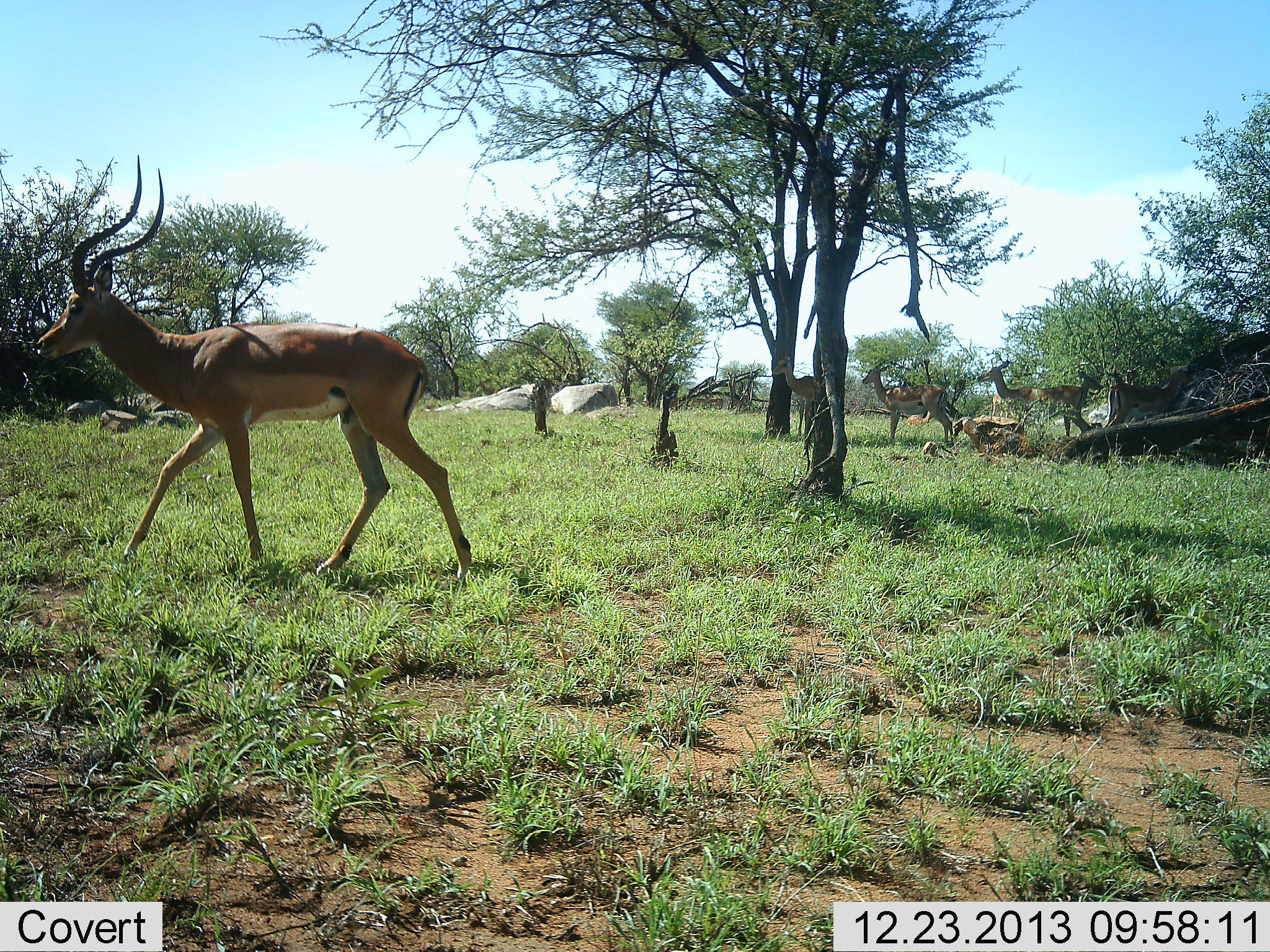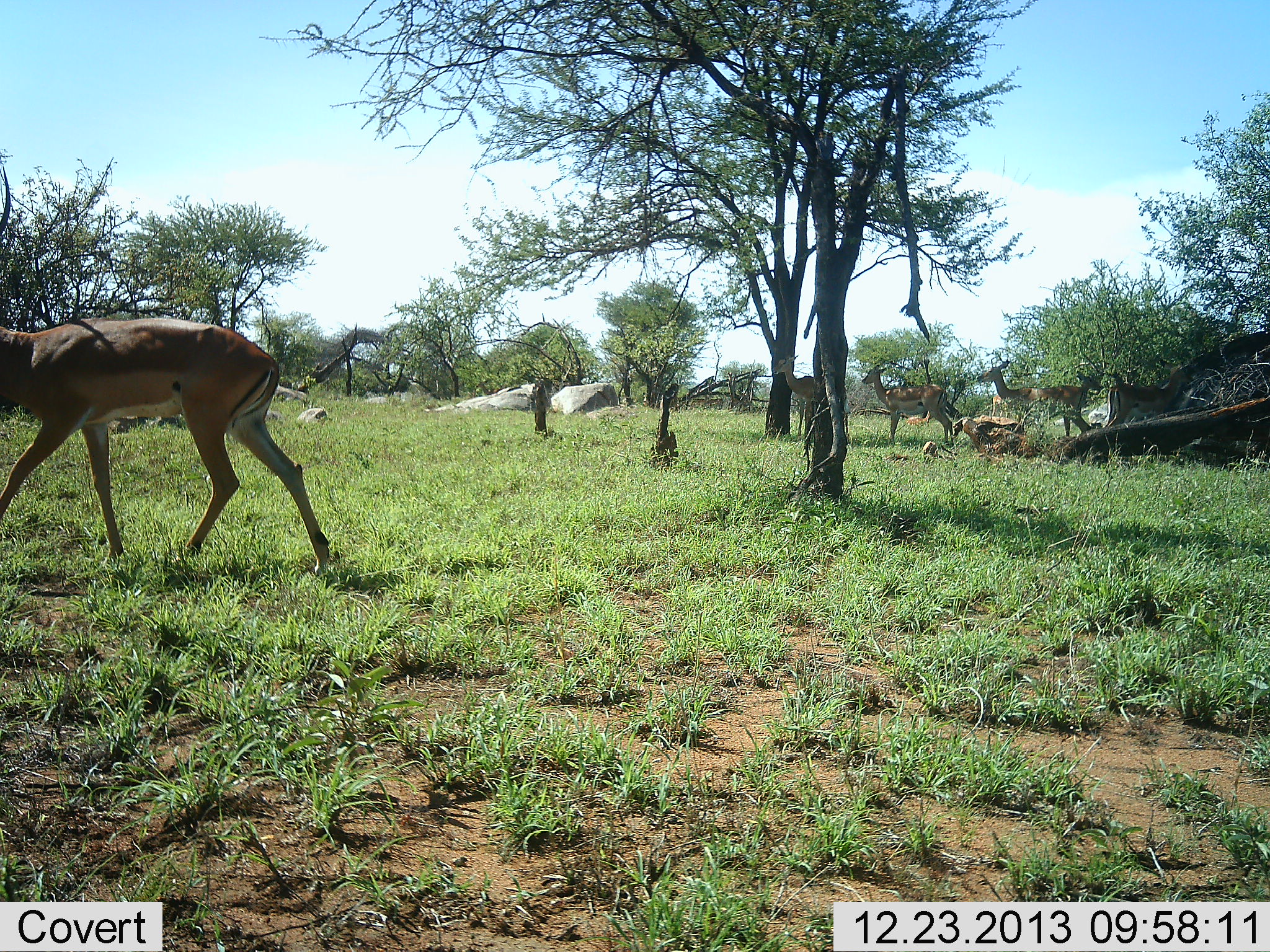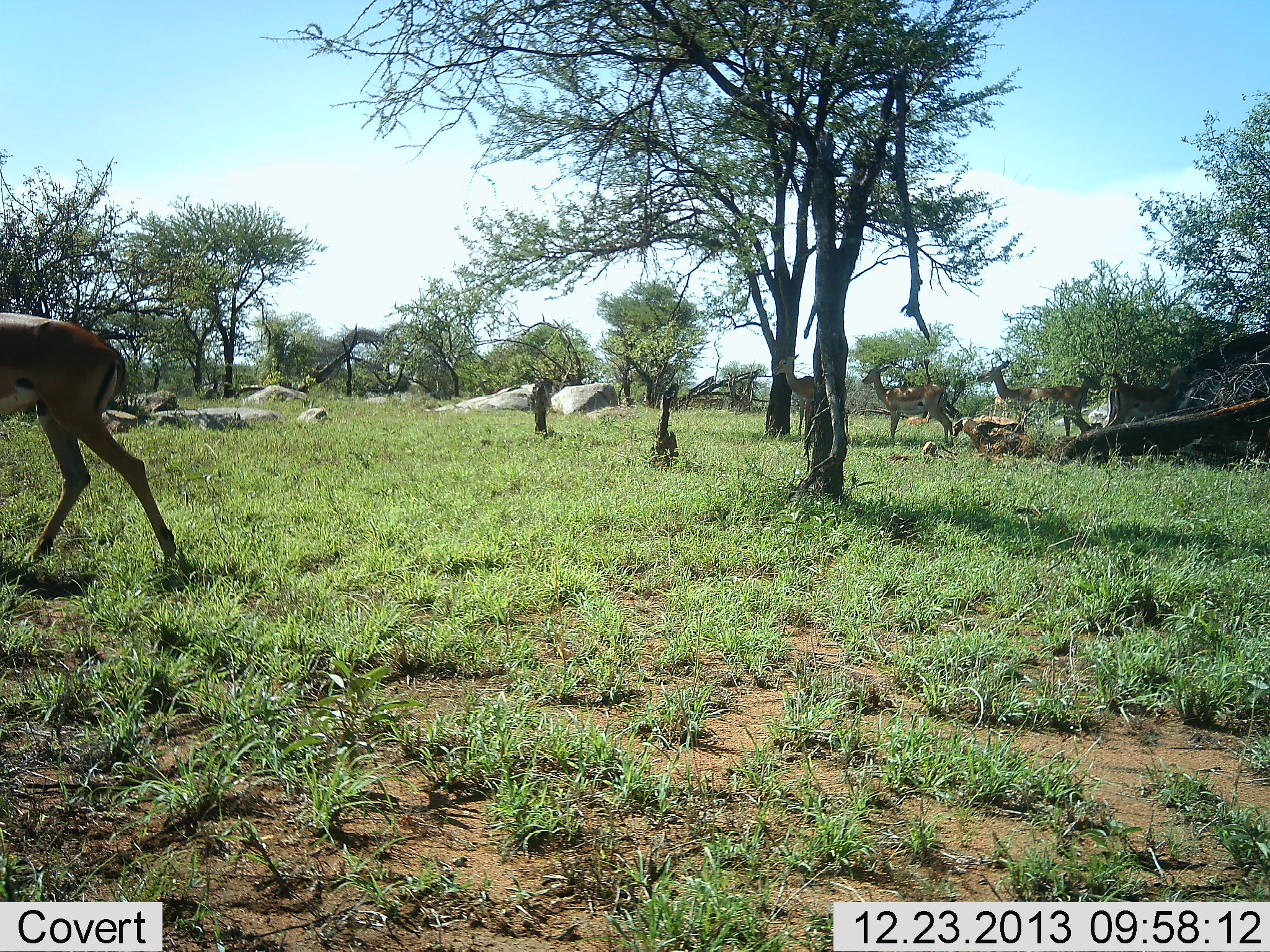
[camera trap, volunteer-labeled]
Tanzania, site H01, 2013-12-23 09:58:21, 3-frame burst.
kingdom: Animalia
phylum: Chordata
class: Mammalia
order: Artiodactyla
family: Bovidae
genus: Aepyceros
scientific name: Aepyceros melampus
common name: impala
Impala (Aepyceros melampus), count 5. Behavior (volunteer vote fractions): standing 70%, resting 30%, moving 90%, interacting 0%. Young present (vote fraction): 0%. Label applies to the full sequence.